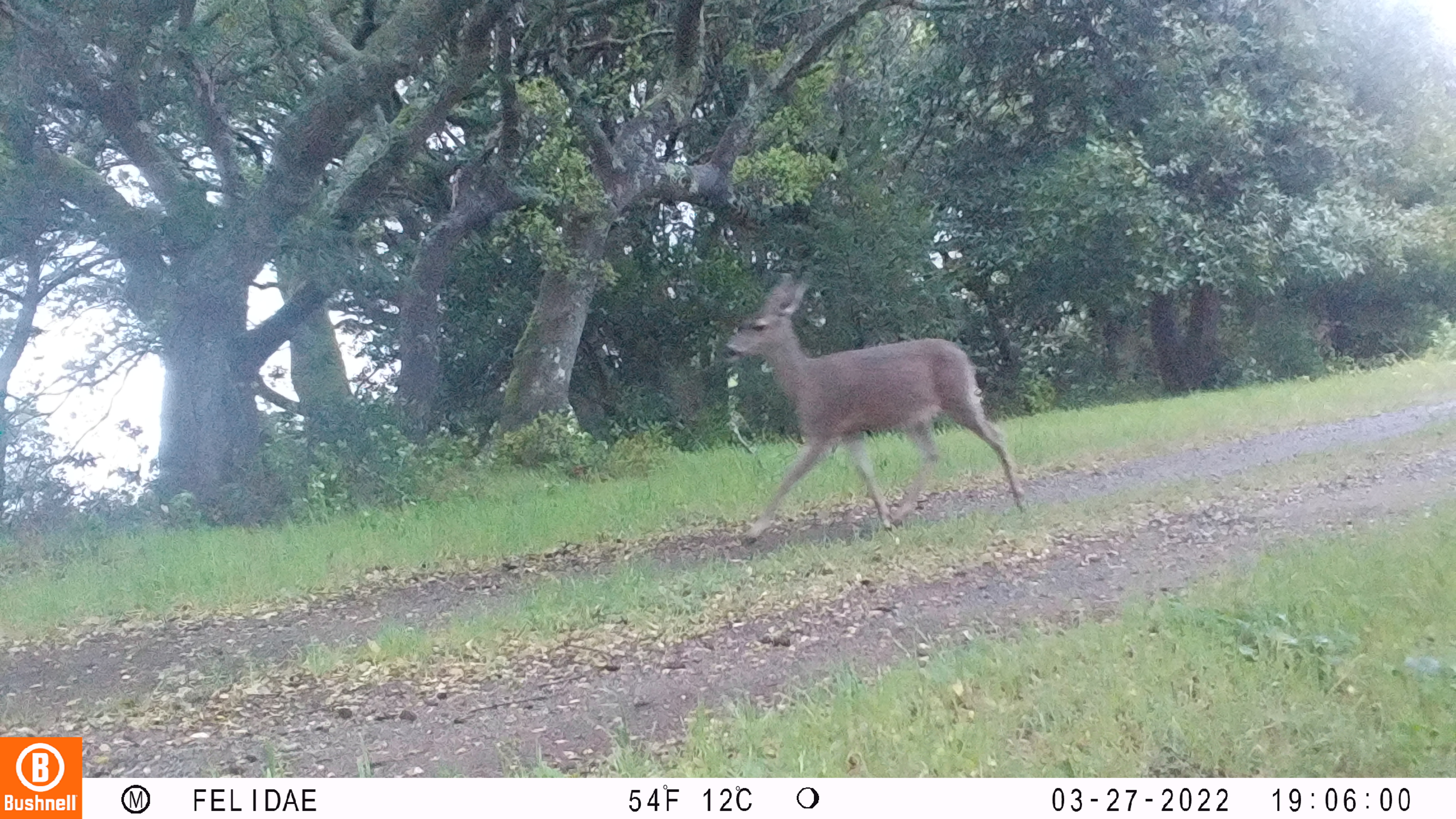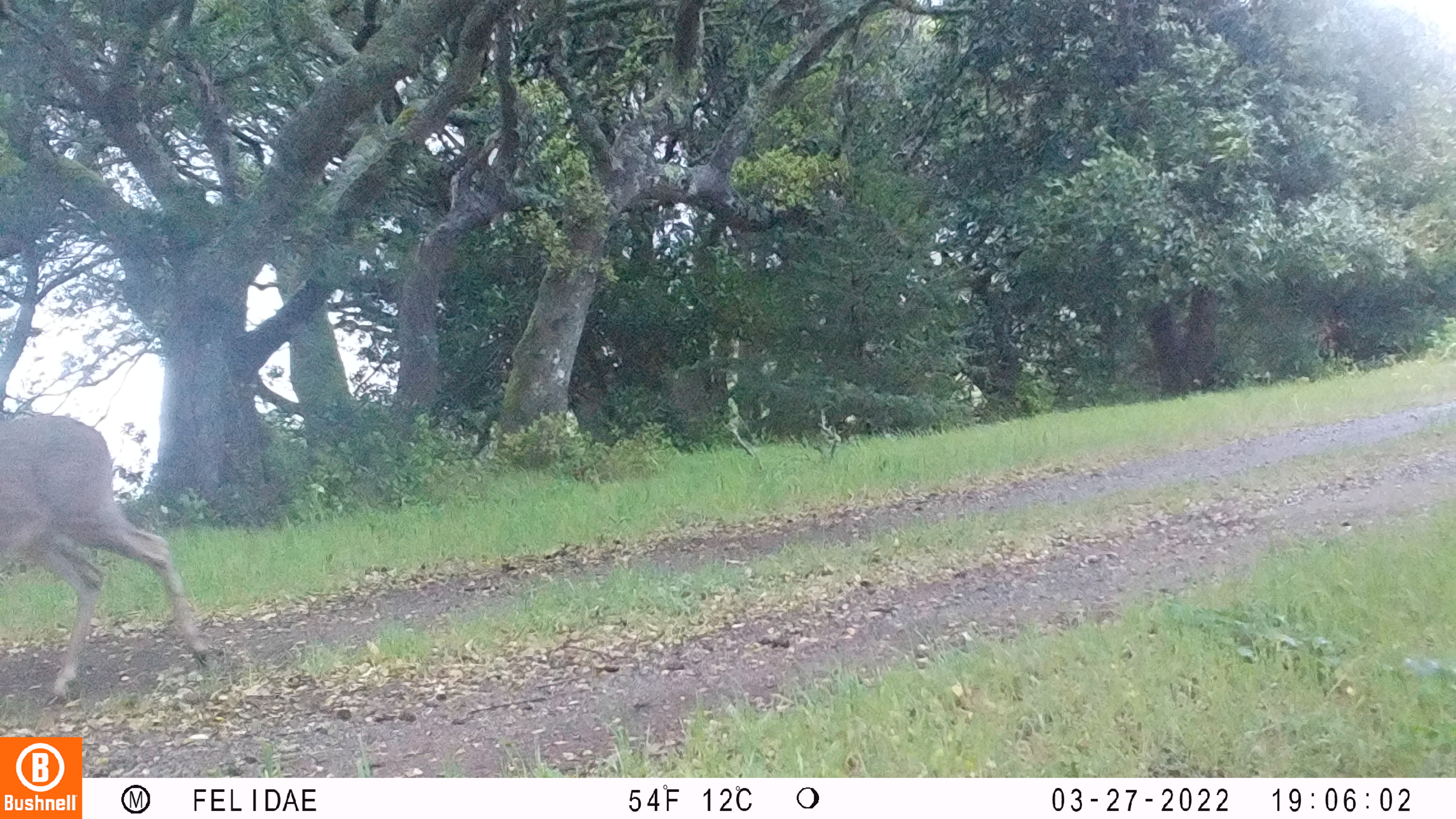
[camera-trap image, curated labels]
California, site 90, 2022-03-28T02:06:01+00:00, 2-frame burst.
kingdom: Animalia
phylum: Chordata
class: Mammalia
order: Artiodactyla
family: Cervidae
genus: Odocoileus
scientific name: Odocoileus hemionus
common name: mule deer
Mule deer (Odocoileus hemionus).